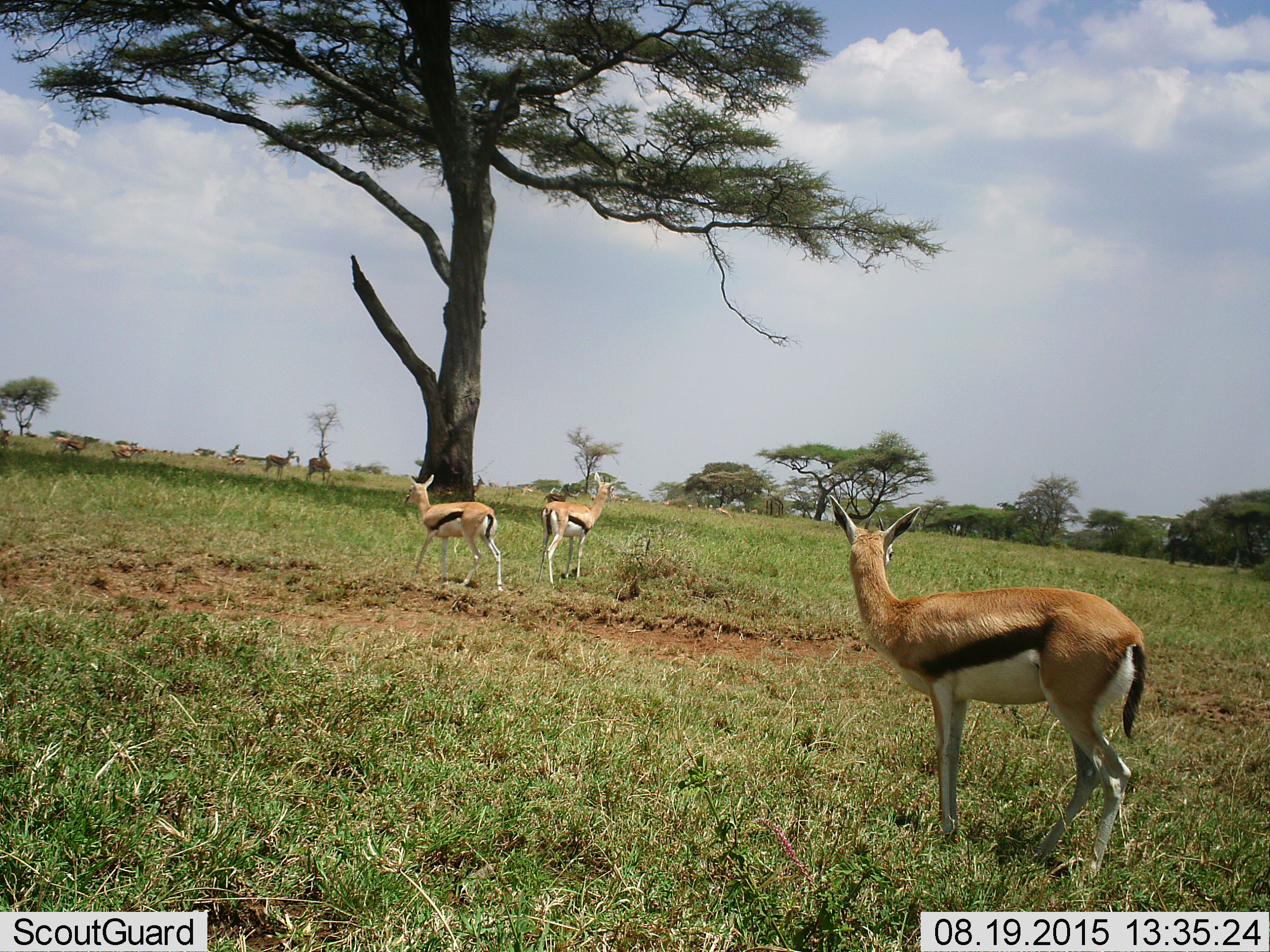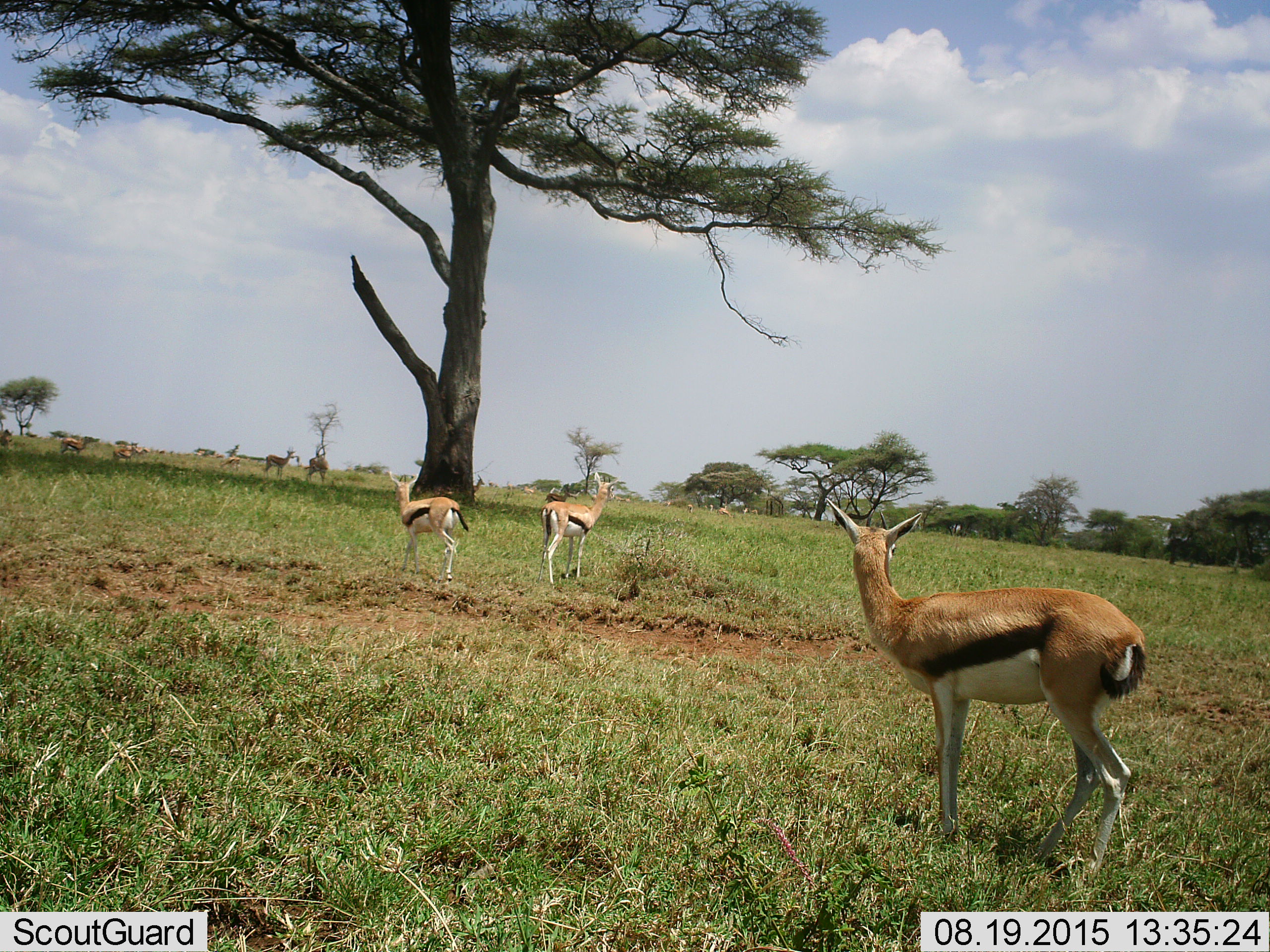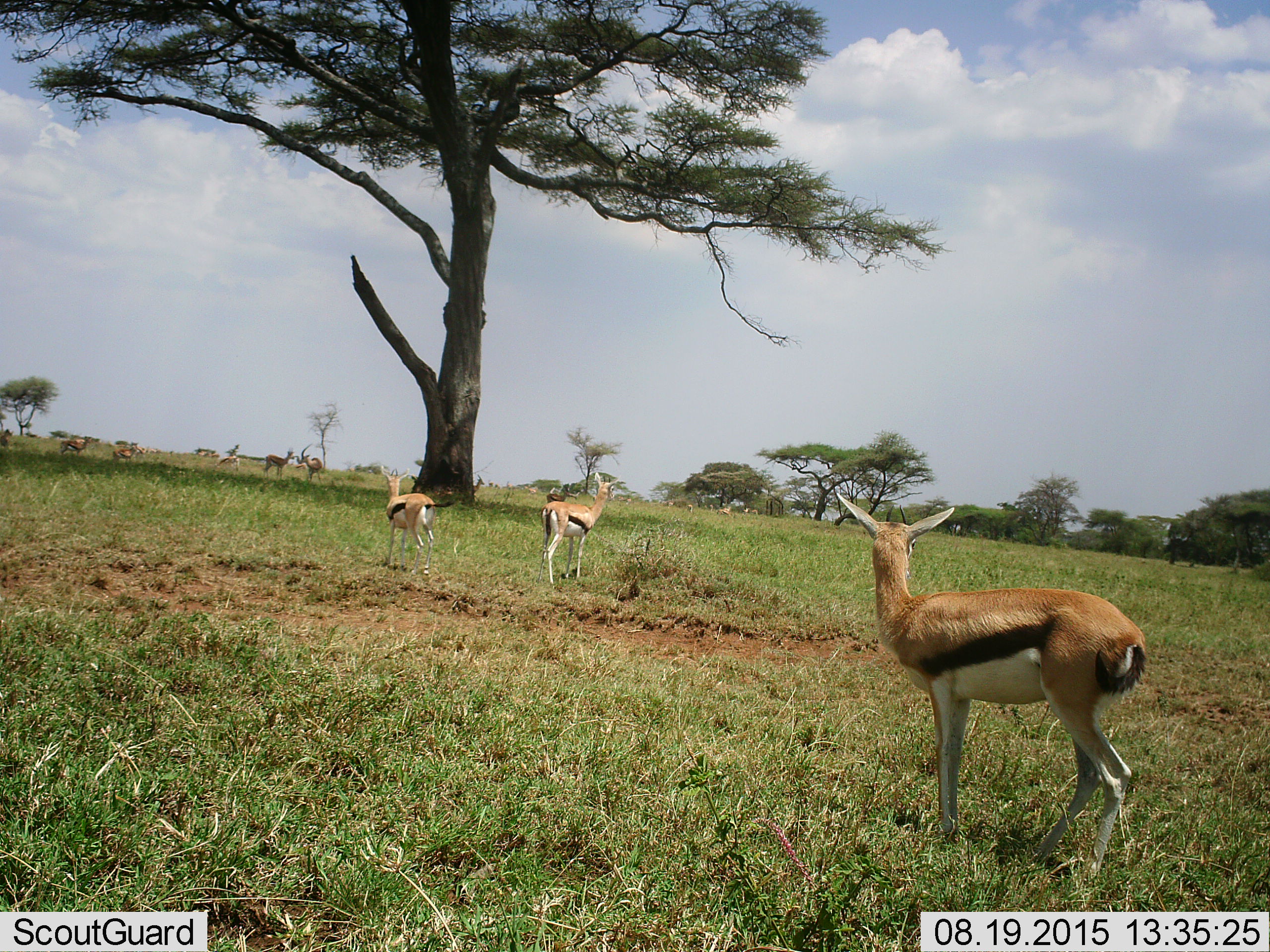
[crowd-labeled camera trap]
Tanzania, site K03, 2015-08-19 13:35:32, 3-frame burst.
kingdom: Animalia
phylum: Chordata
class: Mammalia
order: Artiodactyla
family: Bovidae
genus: Eudorcas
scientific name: Eudorcas thomsonii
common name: thomson's gazelle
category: gazellethomsons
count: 11-50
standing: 100%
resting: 9%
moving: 55%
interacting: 0%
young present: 0%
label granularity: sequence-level